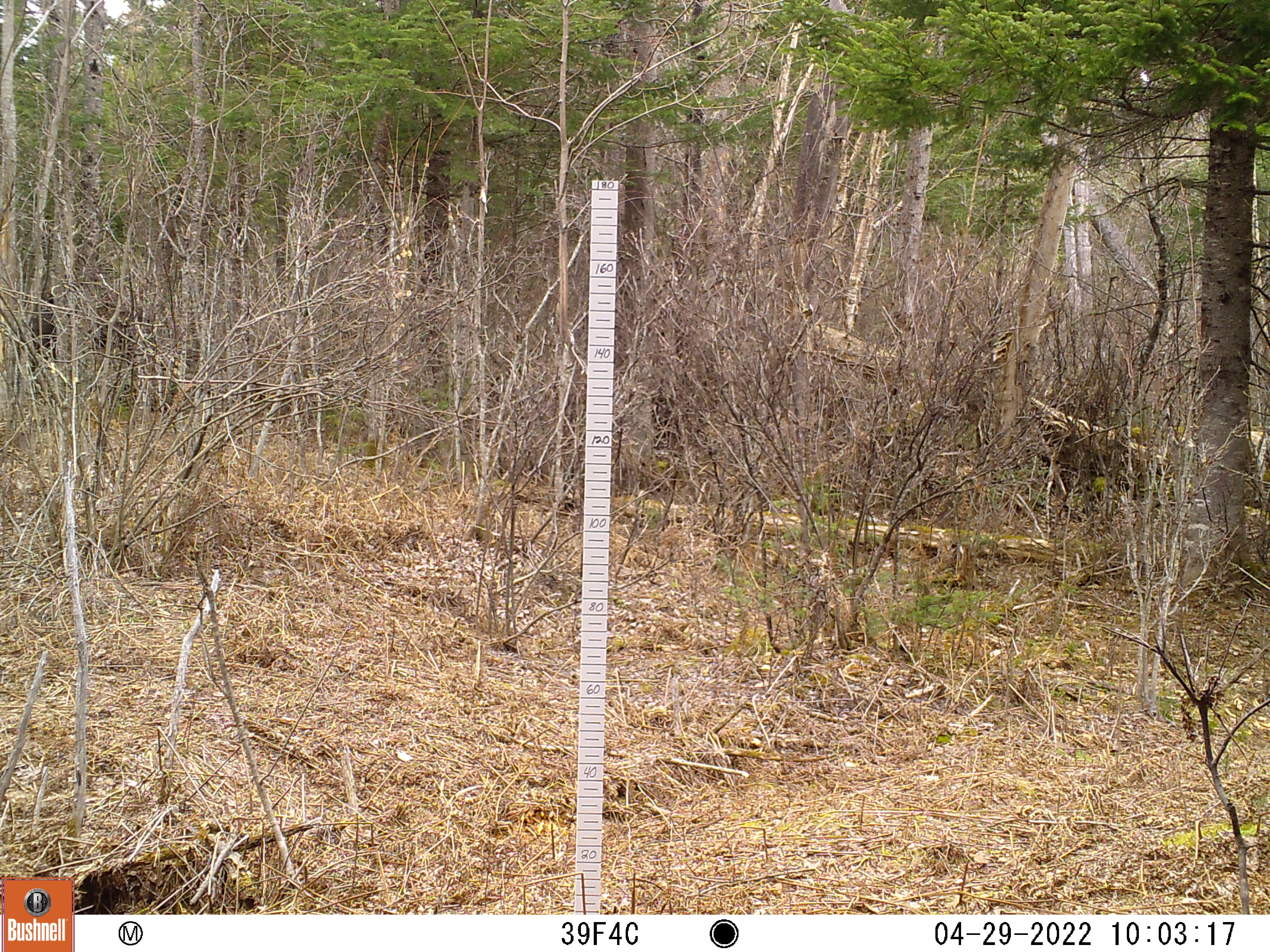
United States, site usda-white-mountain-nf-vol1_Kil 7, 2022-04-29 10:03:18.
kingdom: Animalia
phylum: Chordata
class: Mammalia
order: Artiodactyla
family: Cervidae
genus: Alces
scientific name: Alces alces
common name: moose